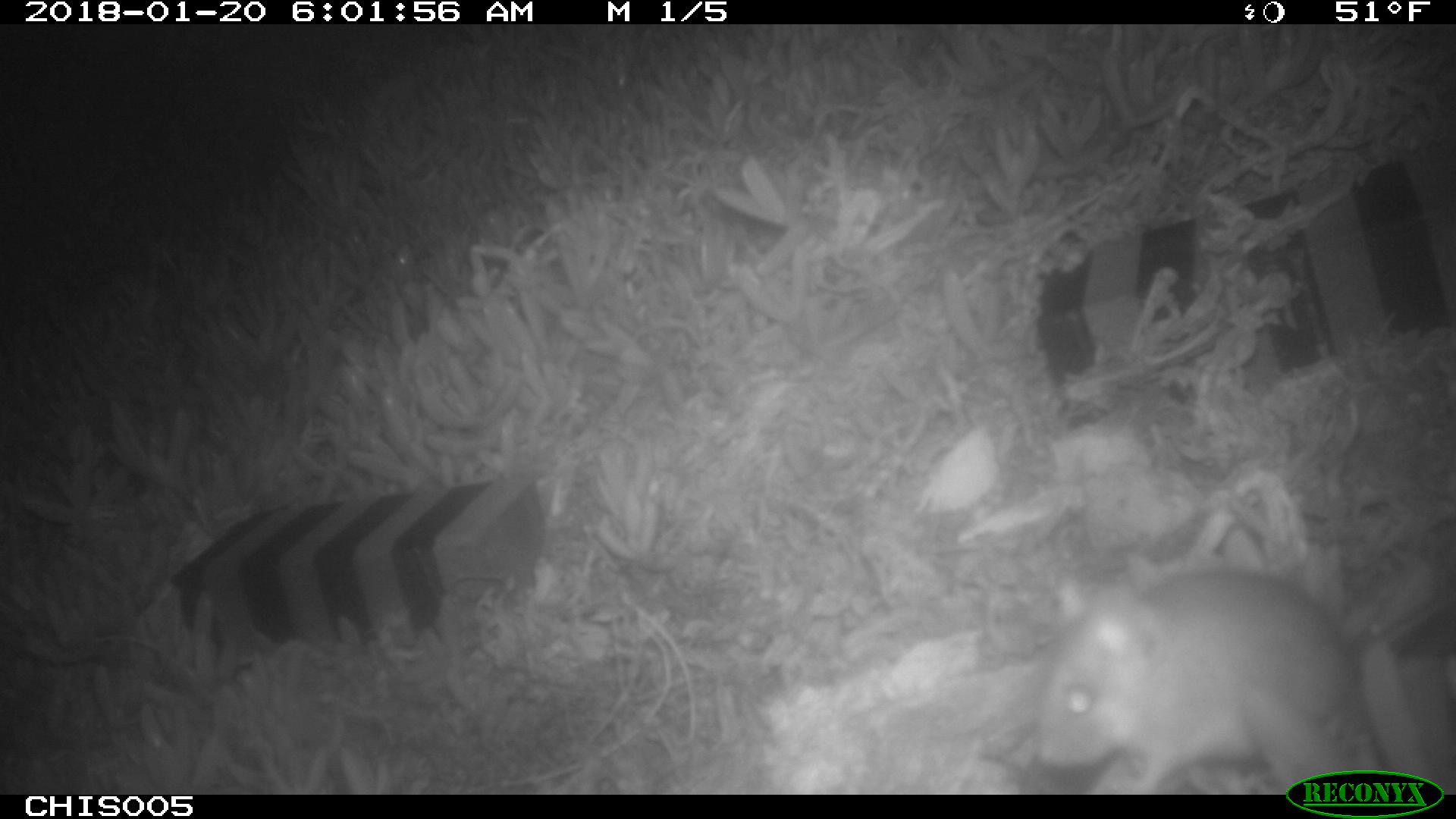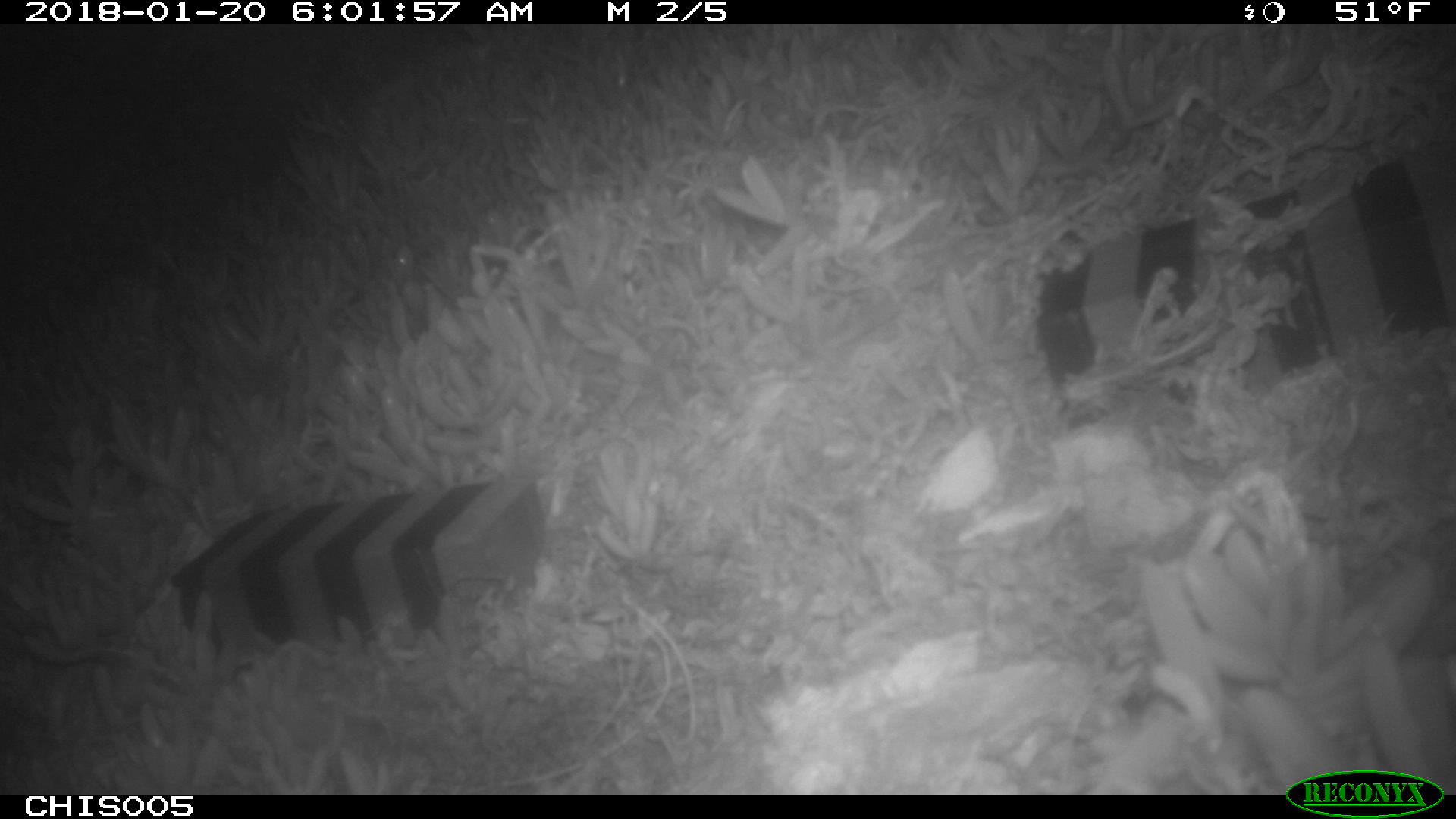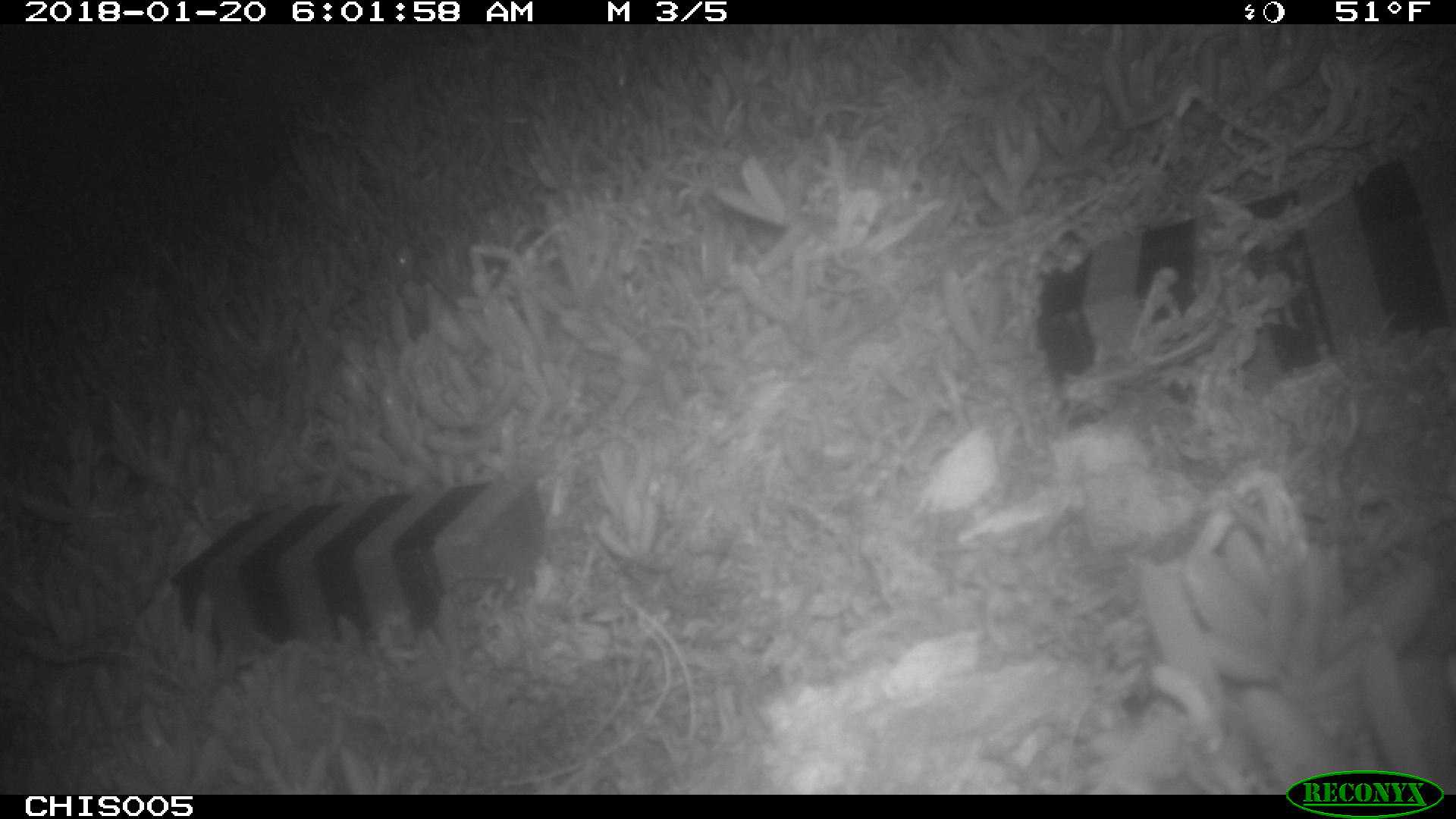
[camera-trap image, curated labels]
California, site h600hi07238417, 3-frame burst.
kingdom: Animalia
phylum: Chordata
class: Mammalia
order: Rodentia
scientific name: Rodentia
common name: rodent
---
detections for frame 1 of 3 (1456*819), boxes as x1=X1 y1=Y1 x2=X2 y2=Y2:
rodent: x1=1037 y1=566 x2=1455 y2=795